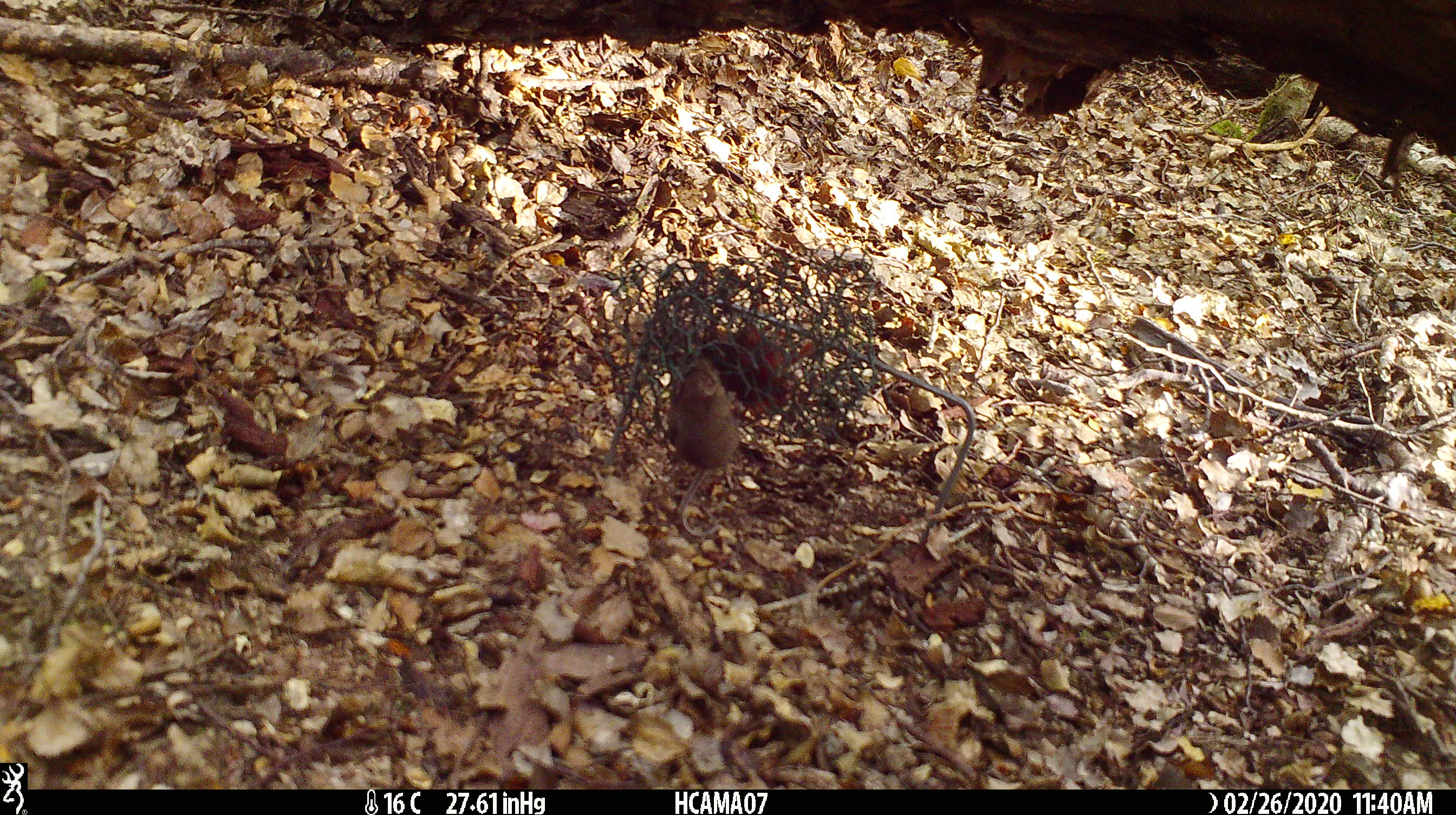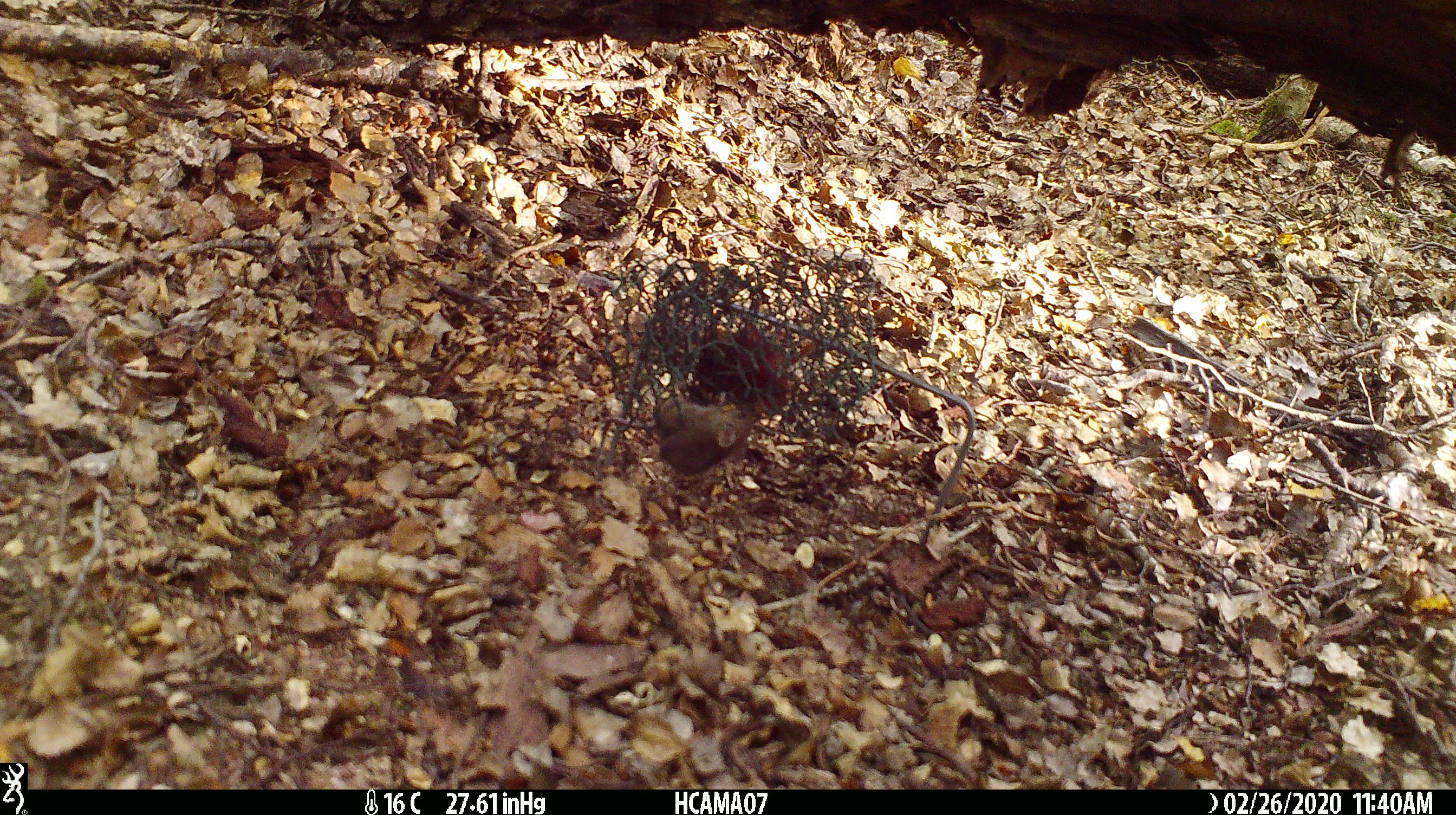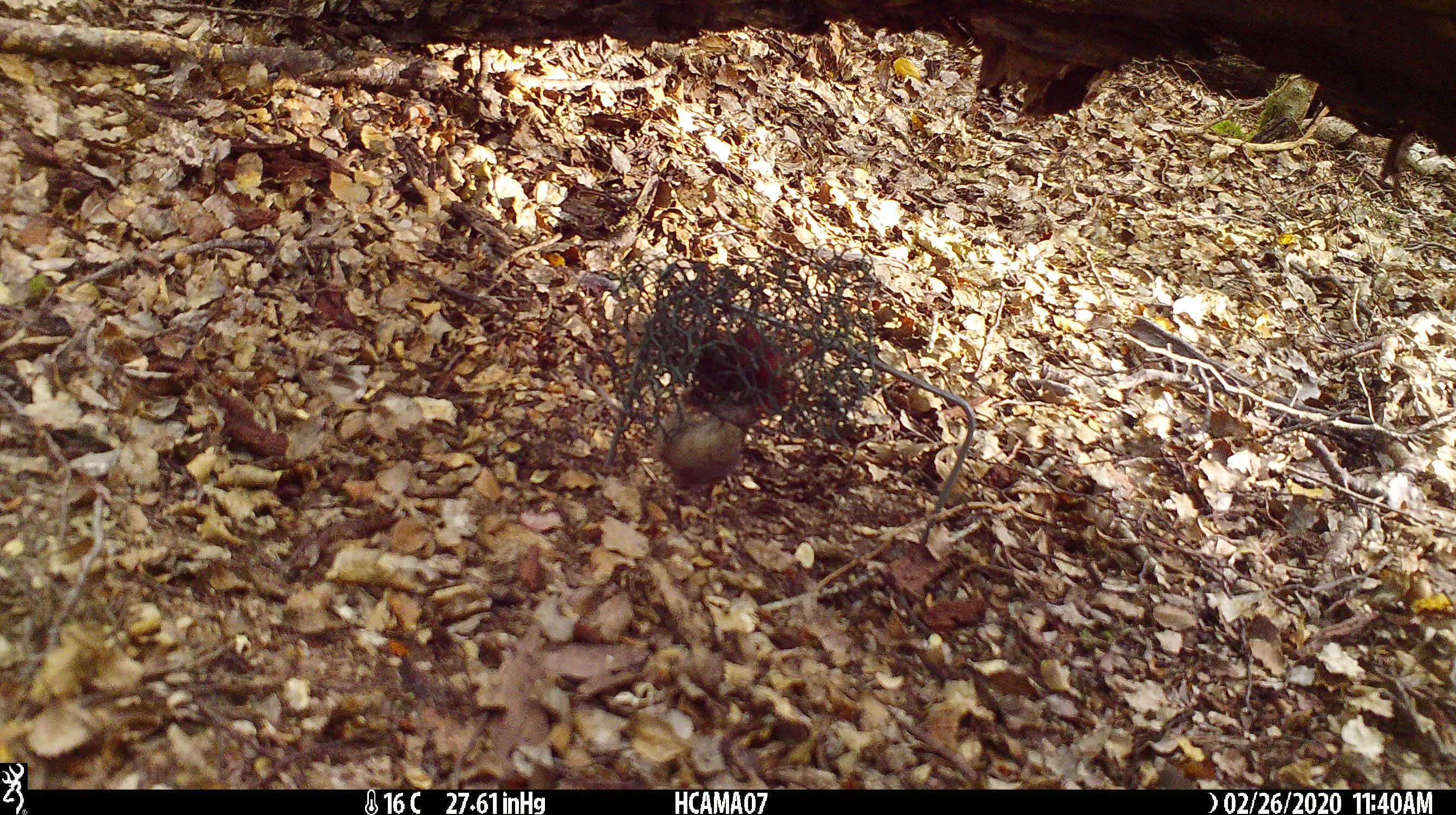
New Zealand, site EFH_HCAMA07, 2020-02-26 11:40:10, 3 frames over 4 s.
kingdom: Animalia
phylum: Chordata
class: Mammalia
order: Rodentia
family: Muridae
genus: Mus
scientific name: Mus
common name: mouse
Mouse (Mus).